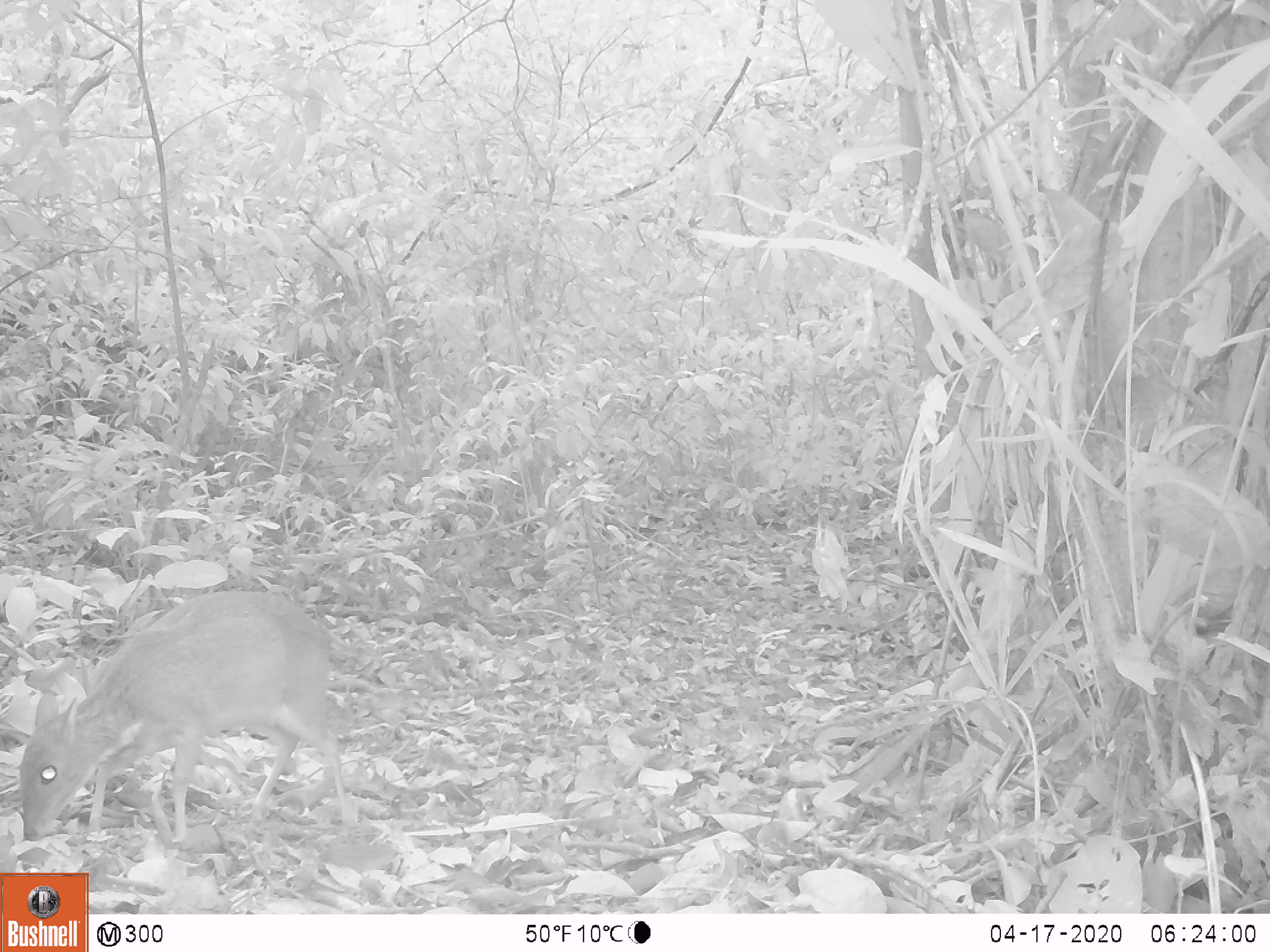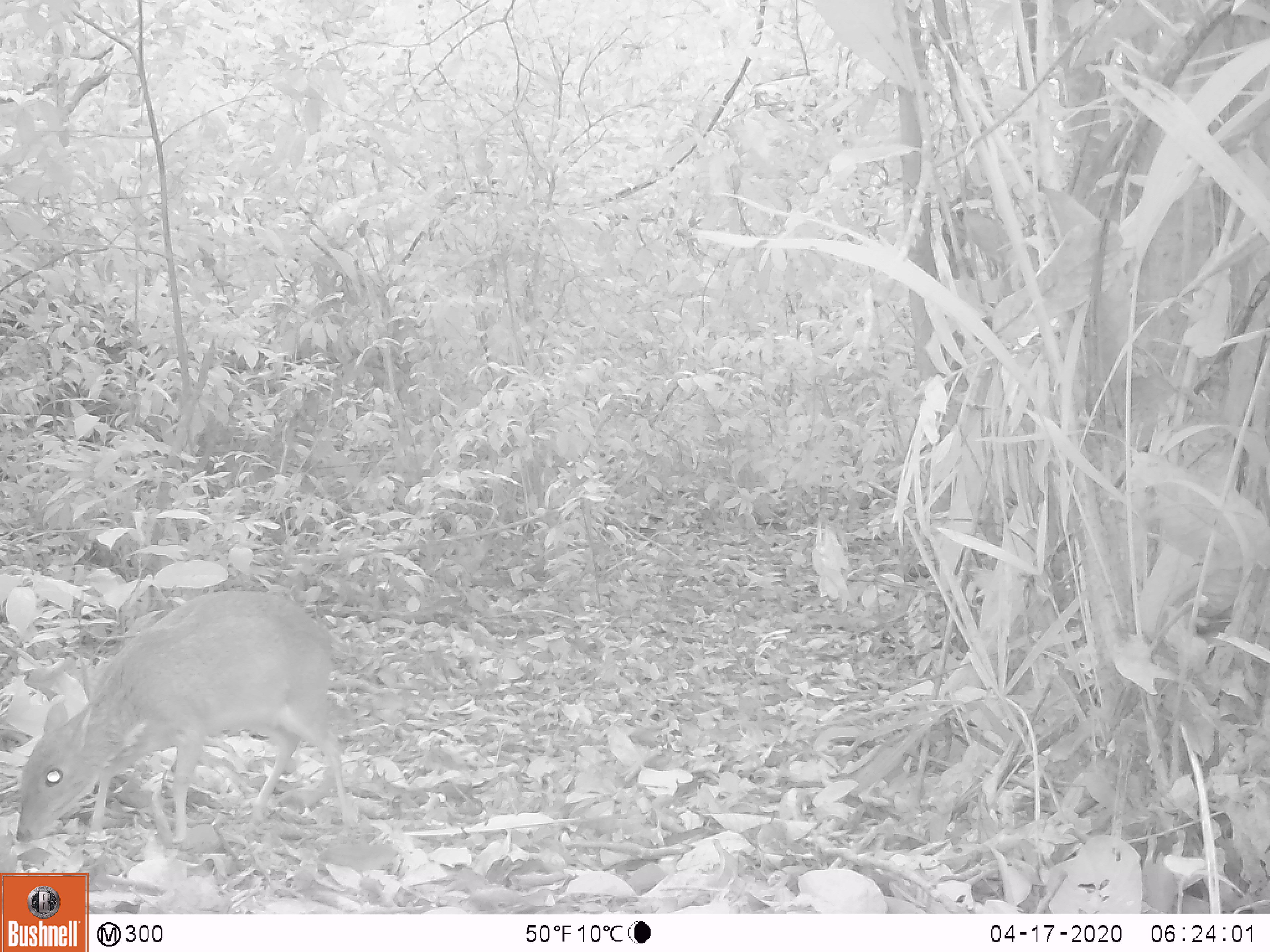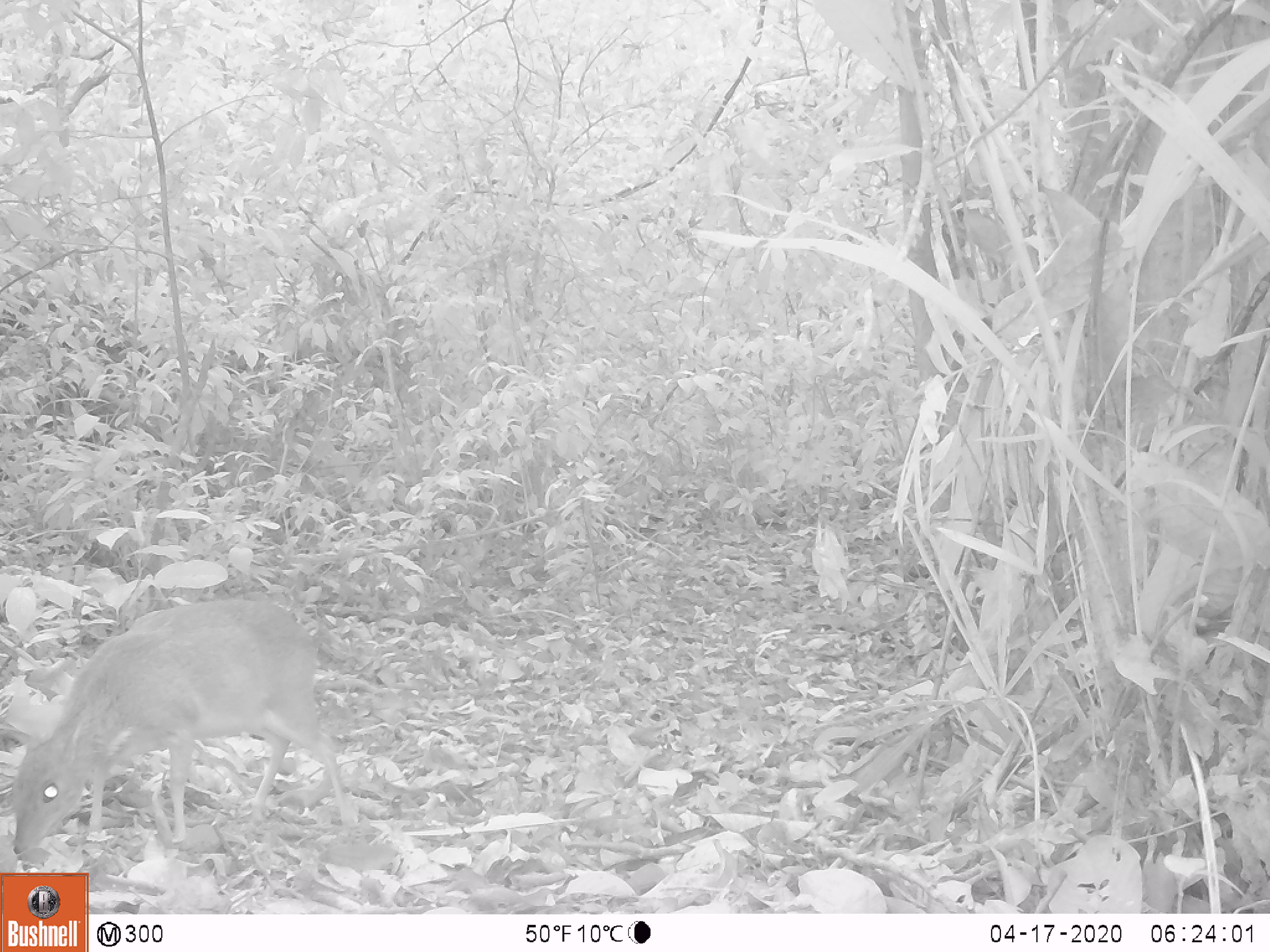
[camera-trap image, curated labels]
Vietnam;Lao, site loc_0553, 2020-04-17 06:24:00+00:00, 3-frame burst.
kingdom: Animalia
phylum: Chordata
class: Mammalia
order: Artiodactyla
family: Tragulidae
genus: Moschiola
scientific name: Moschiola meminna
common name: chevrotain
Chevrotain (Moschiola meminna). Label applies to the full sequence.